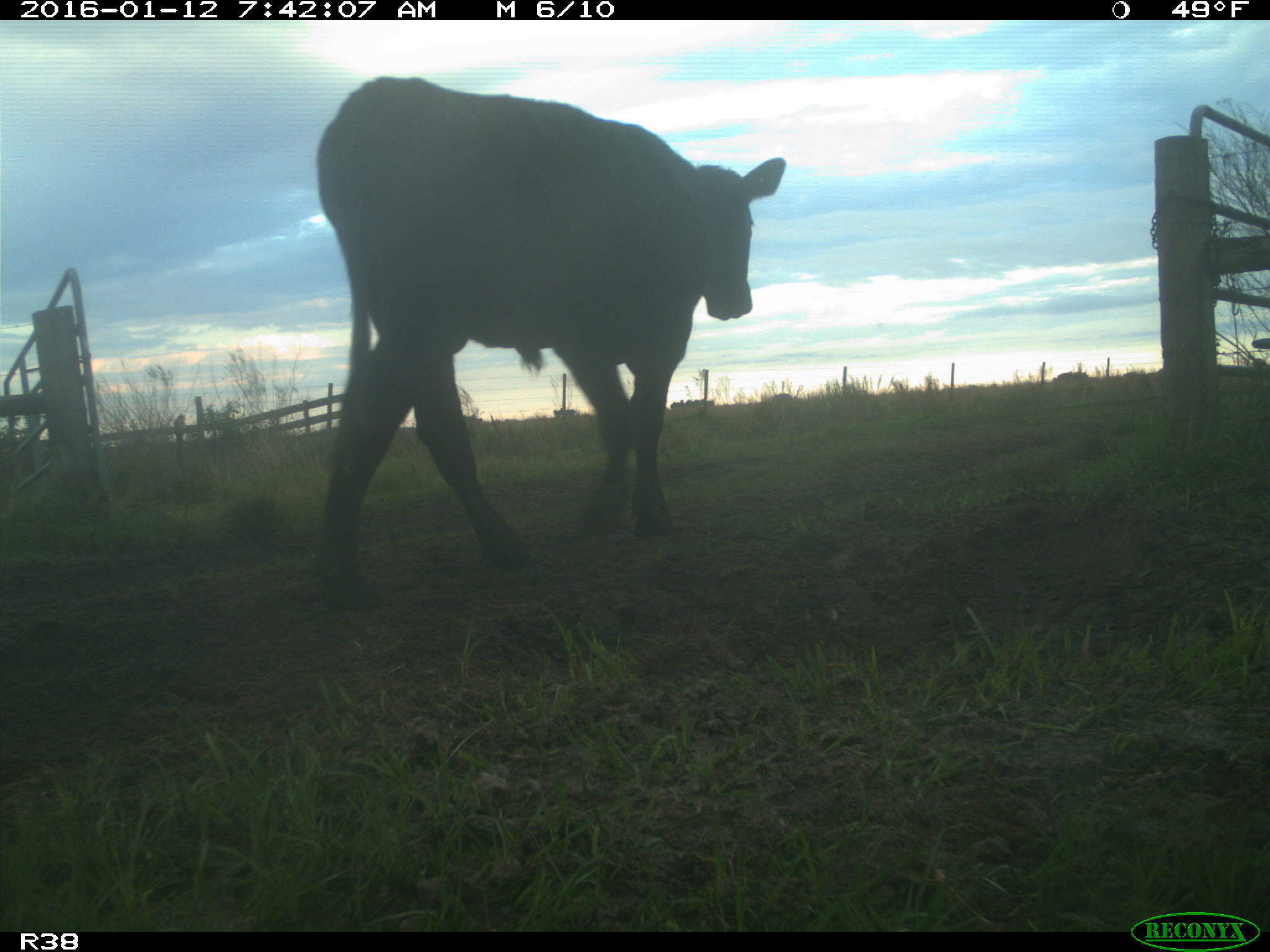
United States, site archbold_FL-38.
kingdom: Animalia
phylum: Chordata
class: Mammalia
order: Artiodactyla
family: Bovidae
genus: Bos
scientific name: Bos taurus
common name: domestic cow